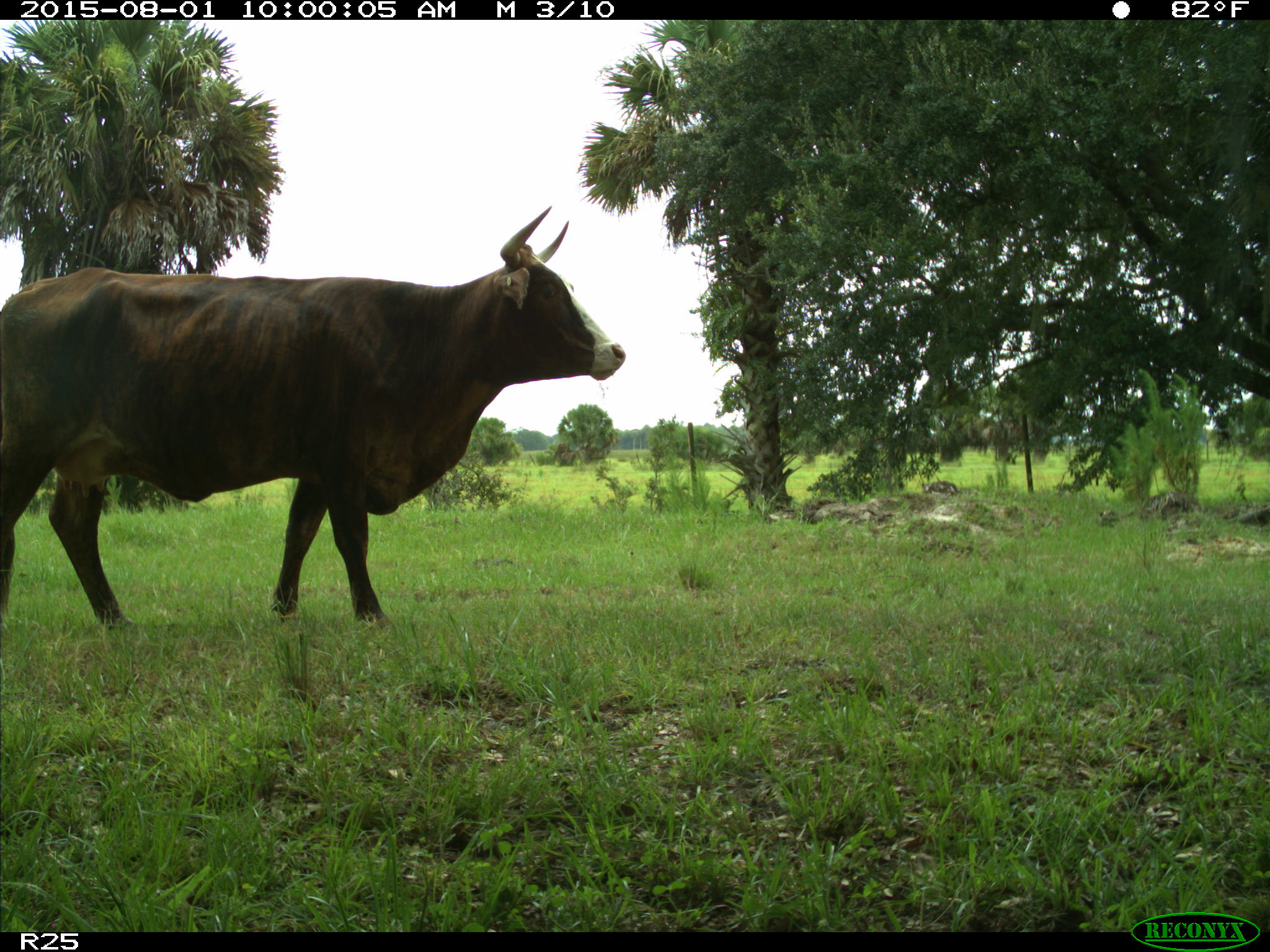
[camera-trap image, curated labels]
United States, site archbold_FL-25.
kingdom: Animalia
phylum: Chordata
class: Mammalia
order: Artiodactyla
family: Bovidae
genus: Bos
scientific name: Bos taurus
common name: domestic cow